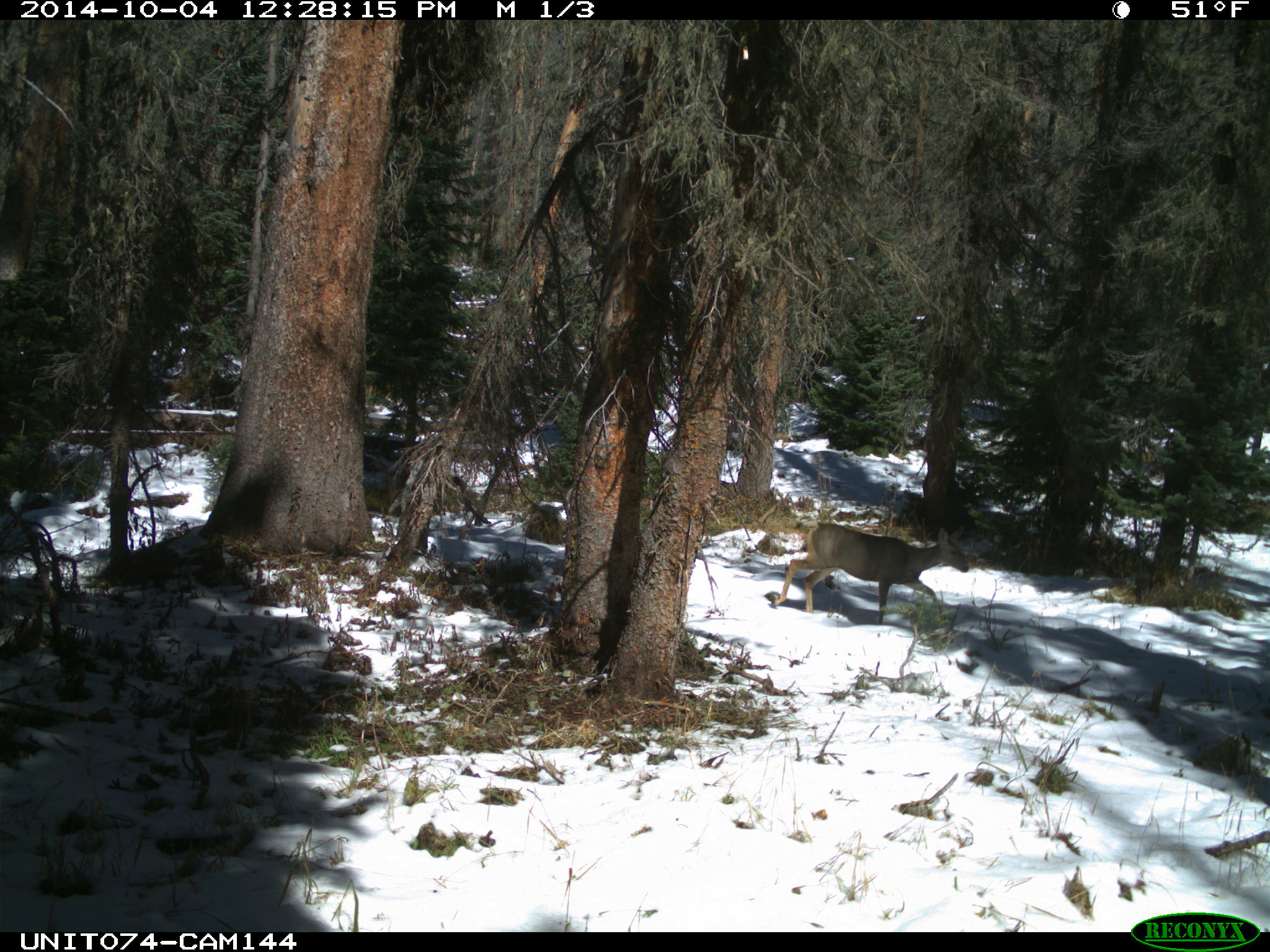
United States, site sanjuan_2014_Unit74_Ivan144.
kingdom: Animalia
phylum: Chordata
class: Mammalia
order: Artiodactyla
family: Cervidae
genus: Odocoileus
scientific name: Odocoileus hemionus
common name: mule deer